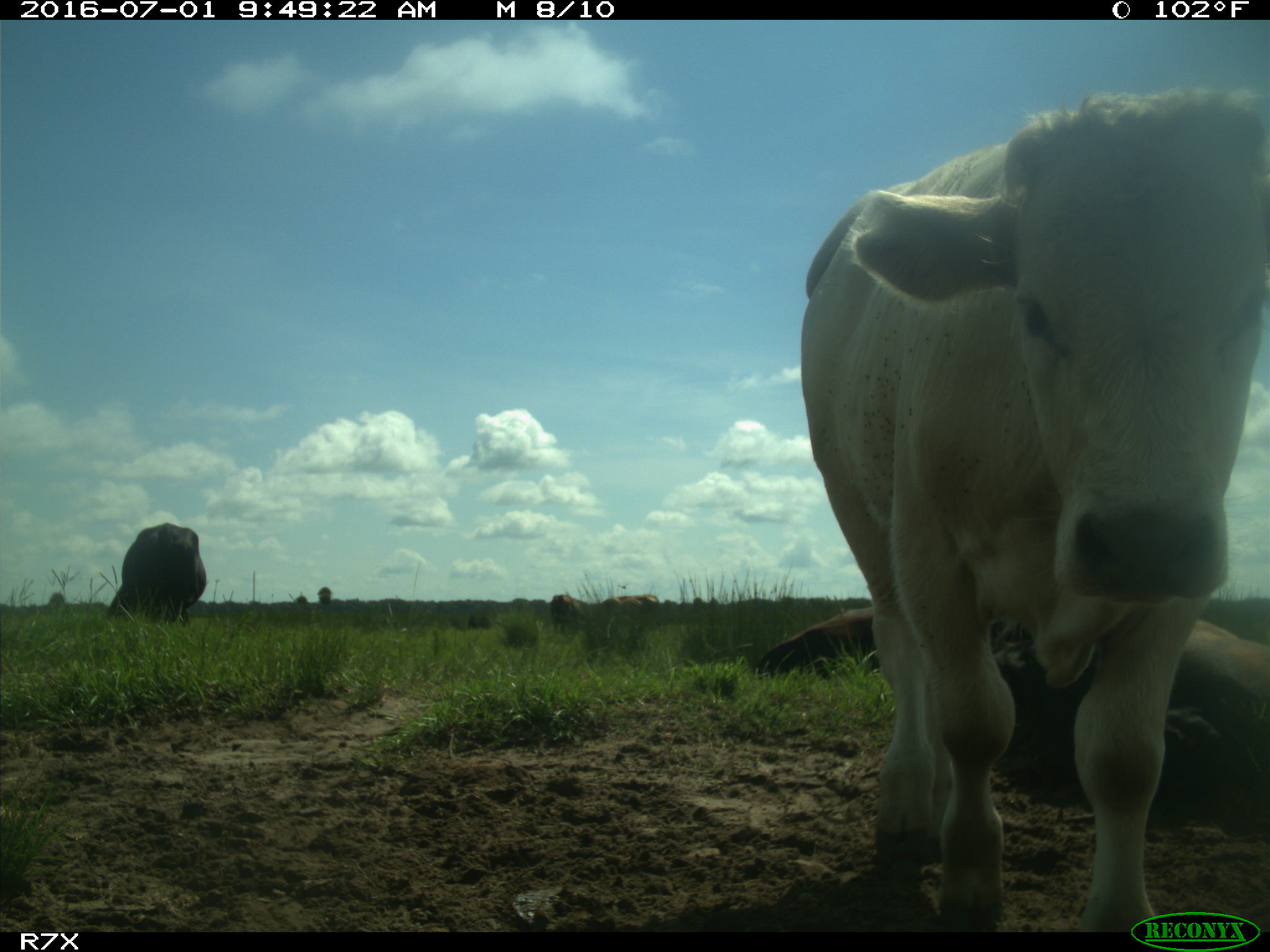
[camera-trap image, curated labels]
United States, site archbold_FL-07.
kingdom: Animalia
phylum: Chordata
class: Mammalia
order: Artiodactyla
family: Bovidae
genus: Bos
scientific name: Bos taurus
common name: domestic cow